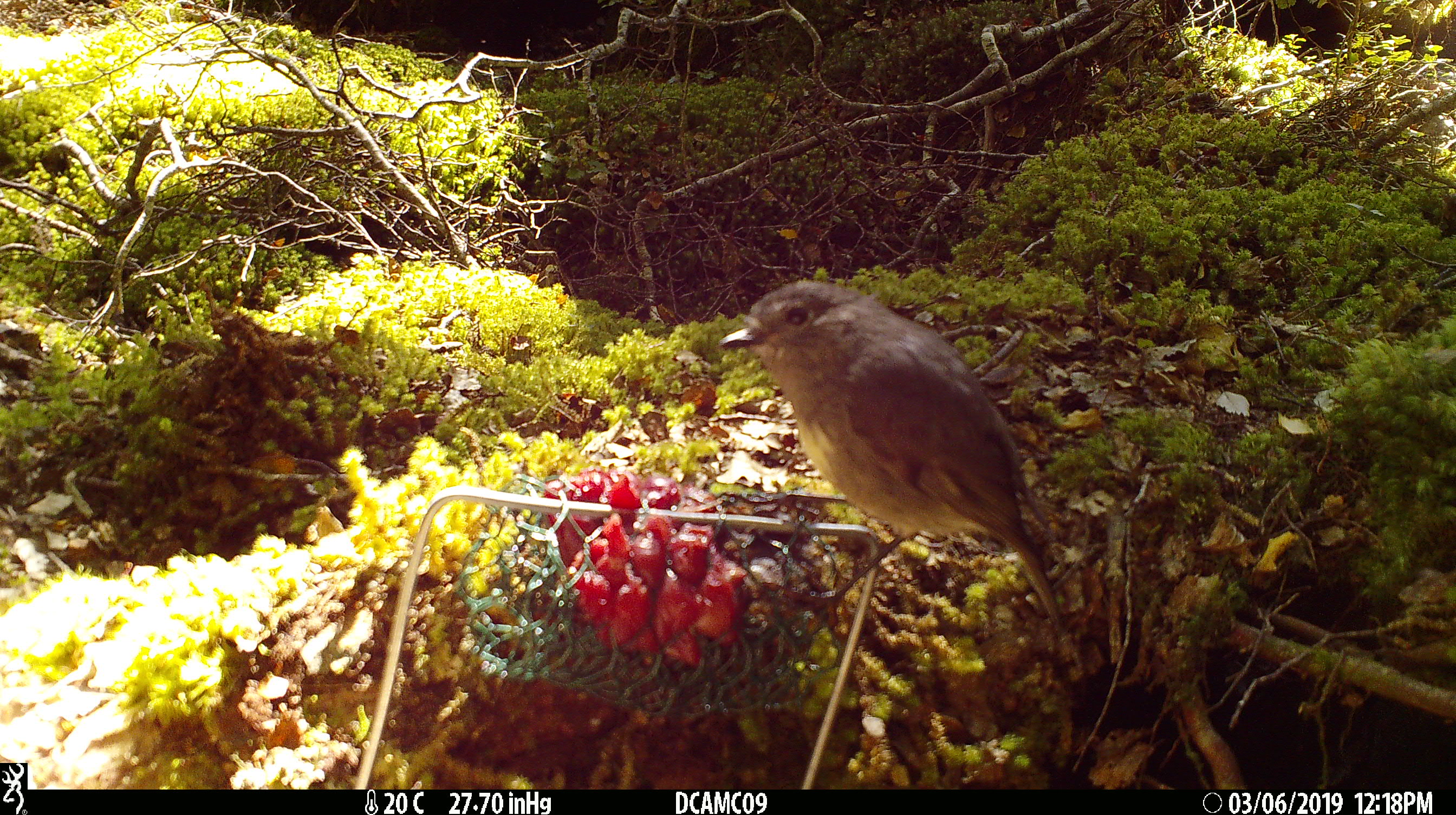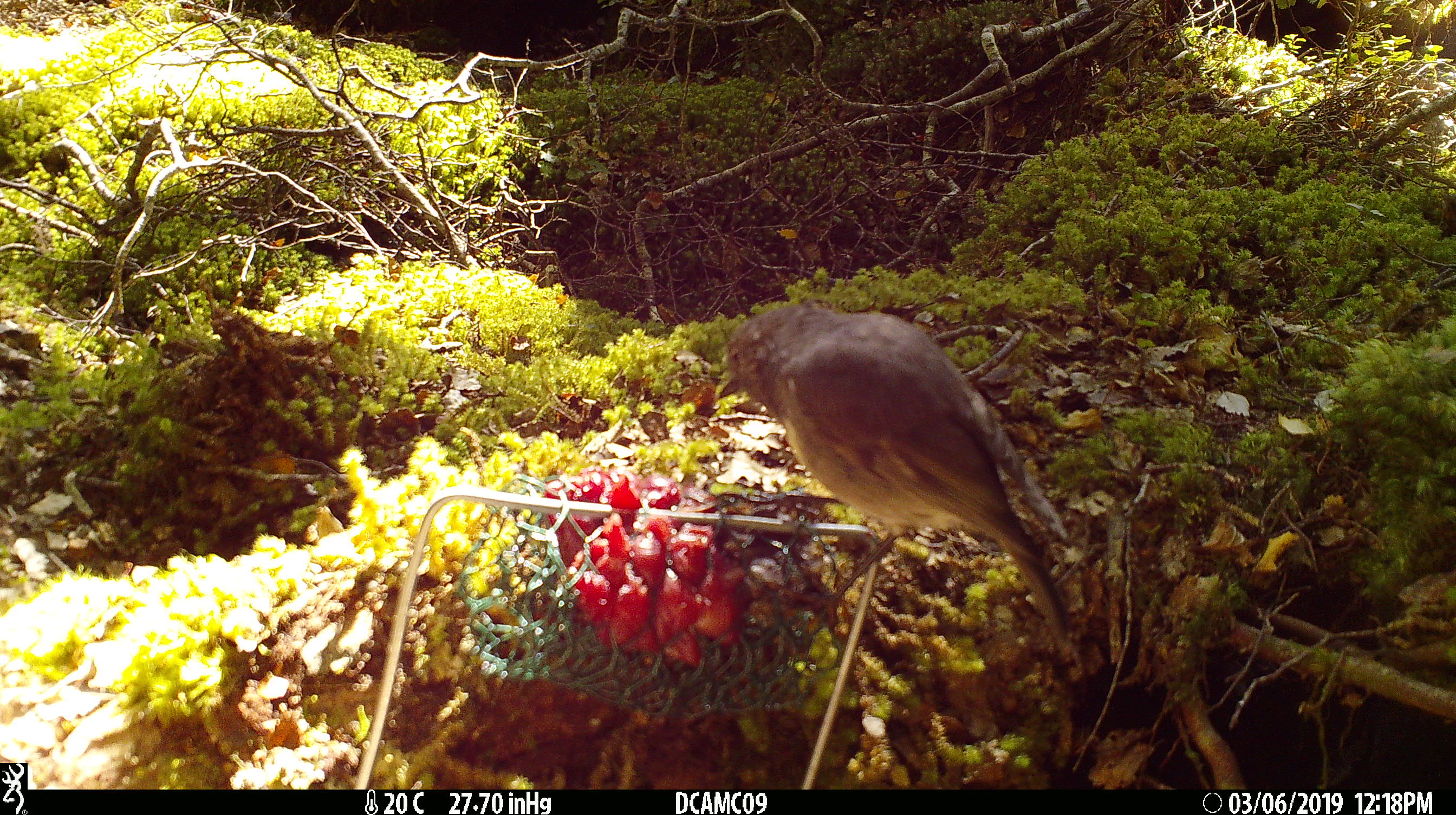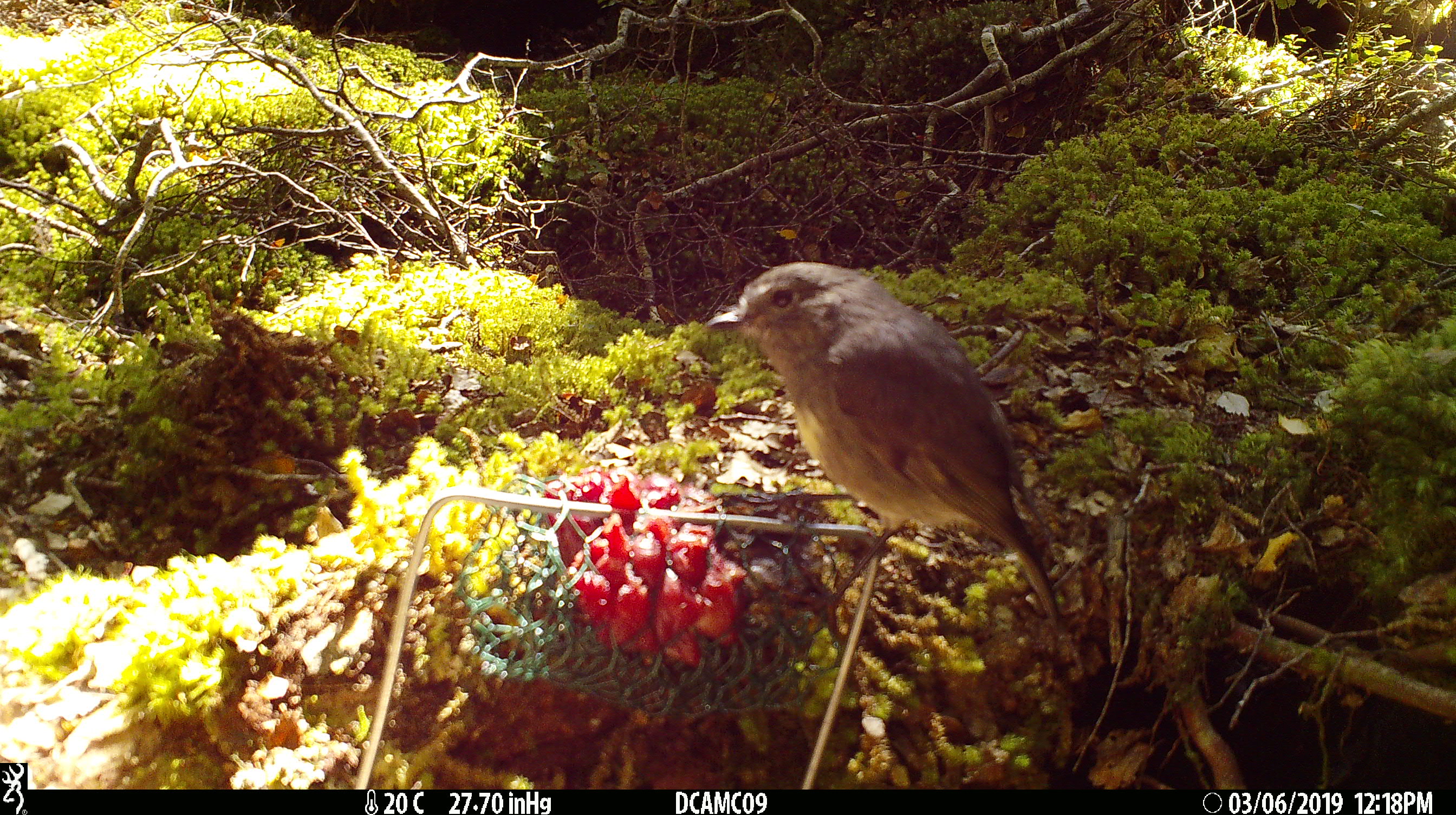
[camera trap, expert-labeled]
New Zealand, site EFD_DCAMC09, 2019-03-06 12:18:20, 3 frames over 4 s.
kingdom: Animalia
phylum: Chordata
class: Aves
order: Passeriformes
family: Petroicidae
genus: Petroica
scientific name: Petroica australis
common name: new zealand robin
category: robin